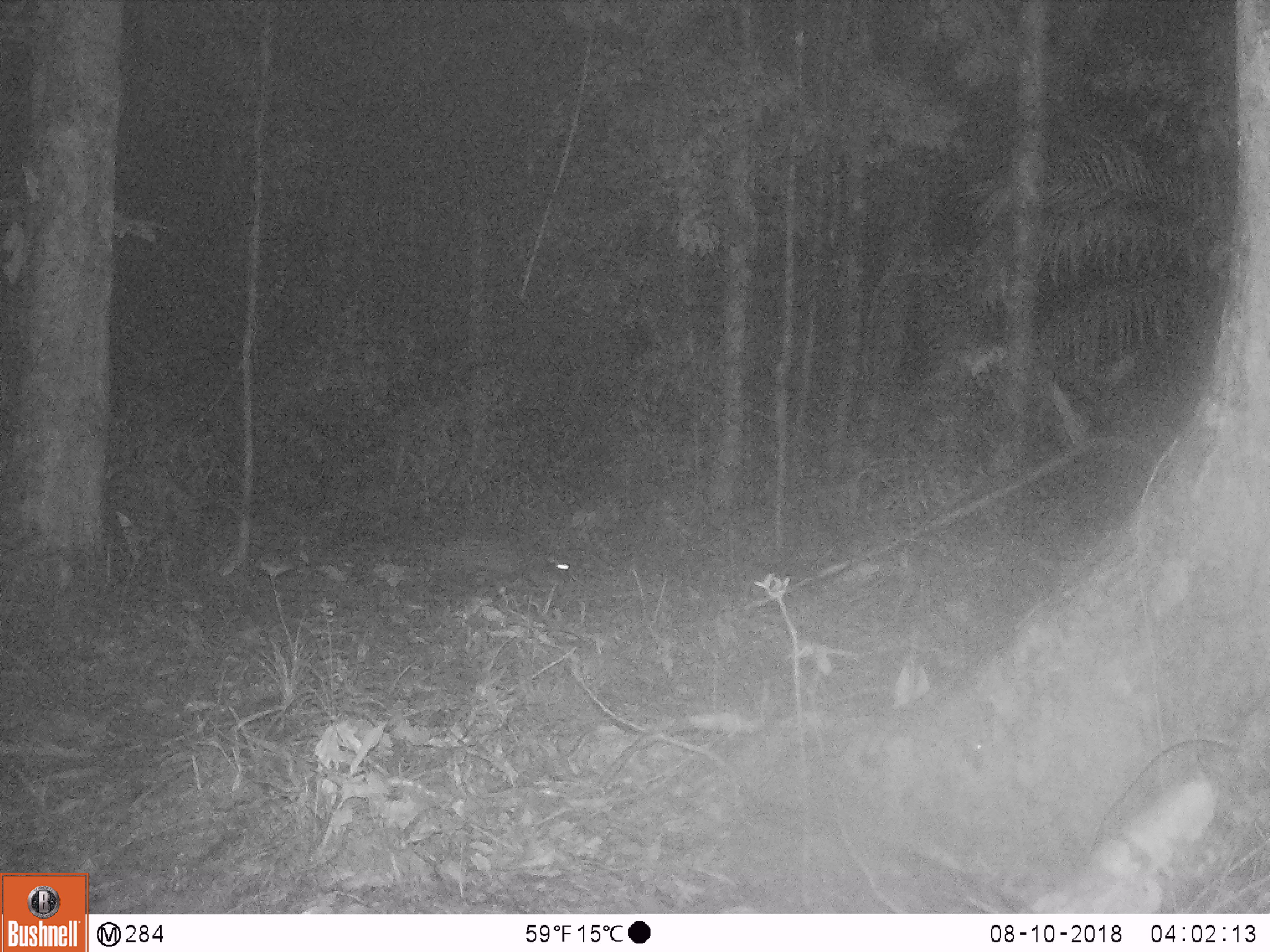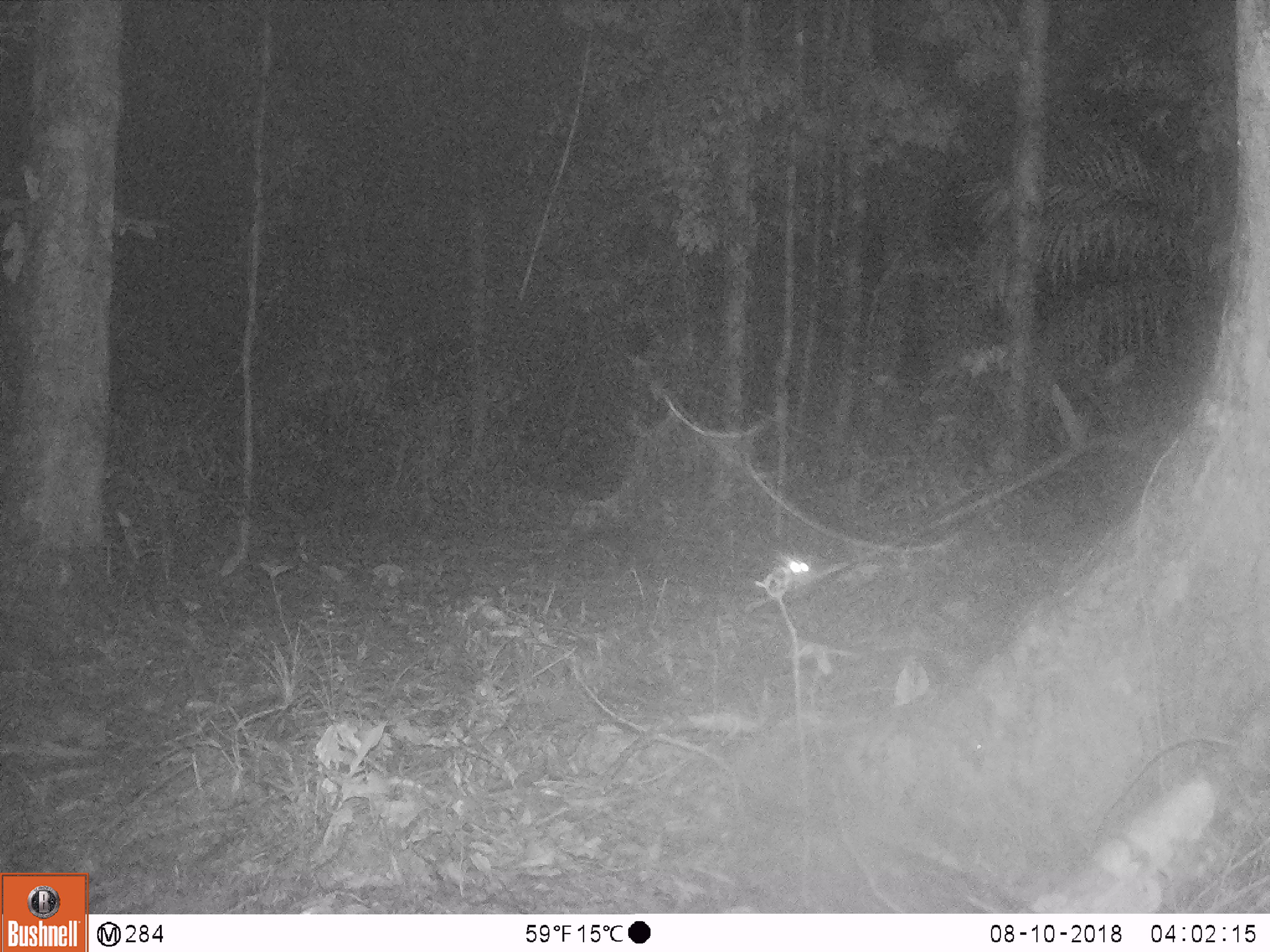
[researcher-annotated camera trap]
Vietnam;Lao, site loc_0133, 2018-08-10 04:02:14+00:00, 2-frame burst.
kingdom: Animalia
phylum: Chordata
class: Mammalia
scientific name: Mammalia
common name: mammal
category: unidentified small mammal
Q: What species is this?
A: Unidentified small mammal (mammal) (Mammalia).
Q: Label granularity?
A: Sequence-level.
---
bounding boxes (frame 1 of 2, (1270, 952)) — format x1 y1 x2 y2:
unidentified small mammal: 431 529 575 599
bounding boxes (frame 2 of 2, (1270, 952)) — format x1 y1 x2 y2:
unidentified small mammal: 566 519 812 598